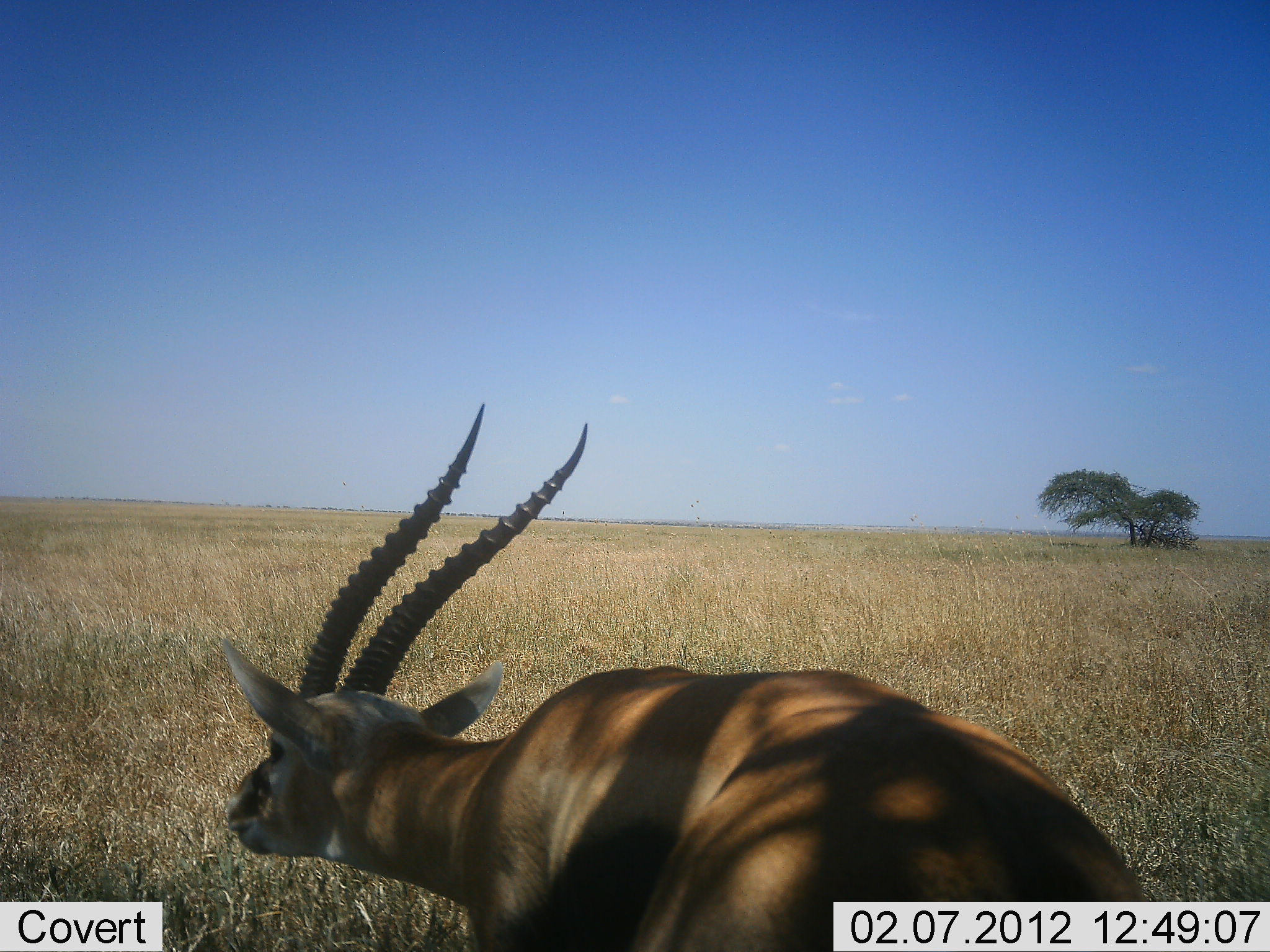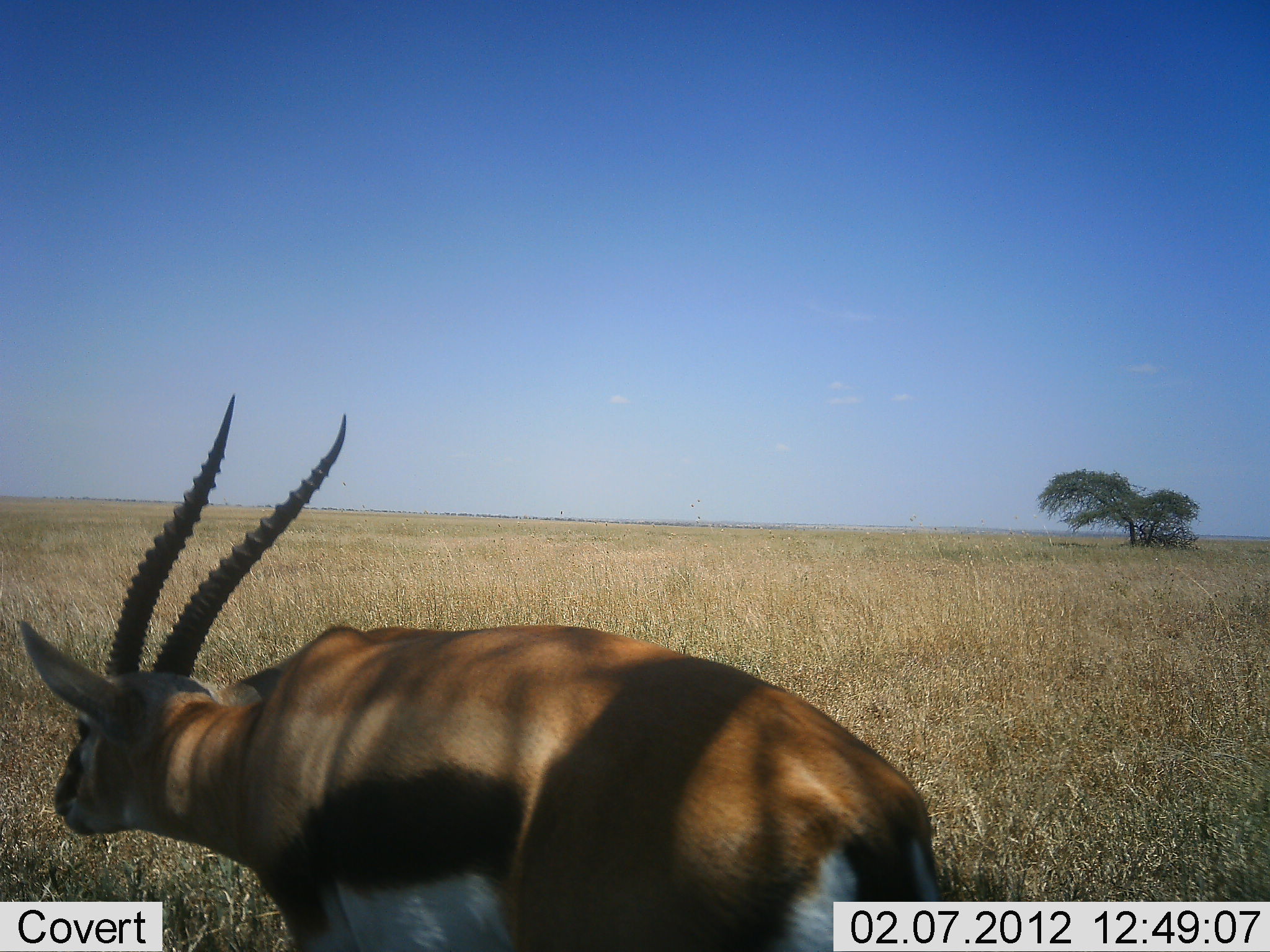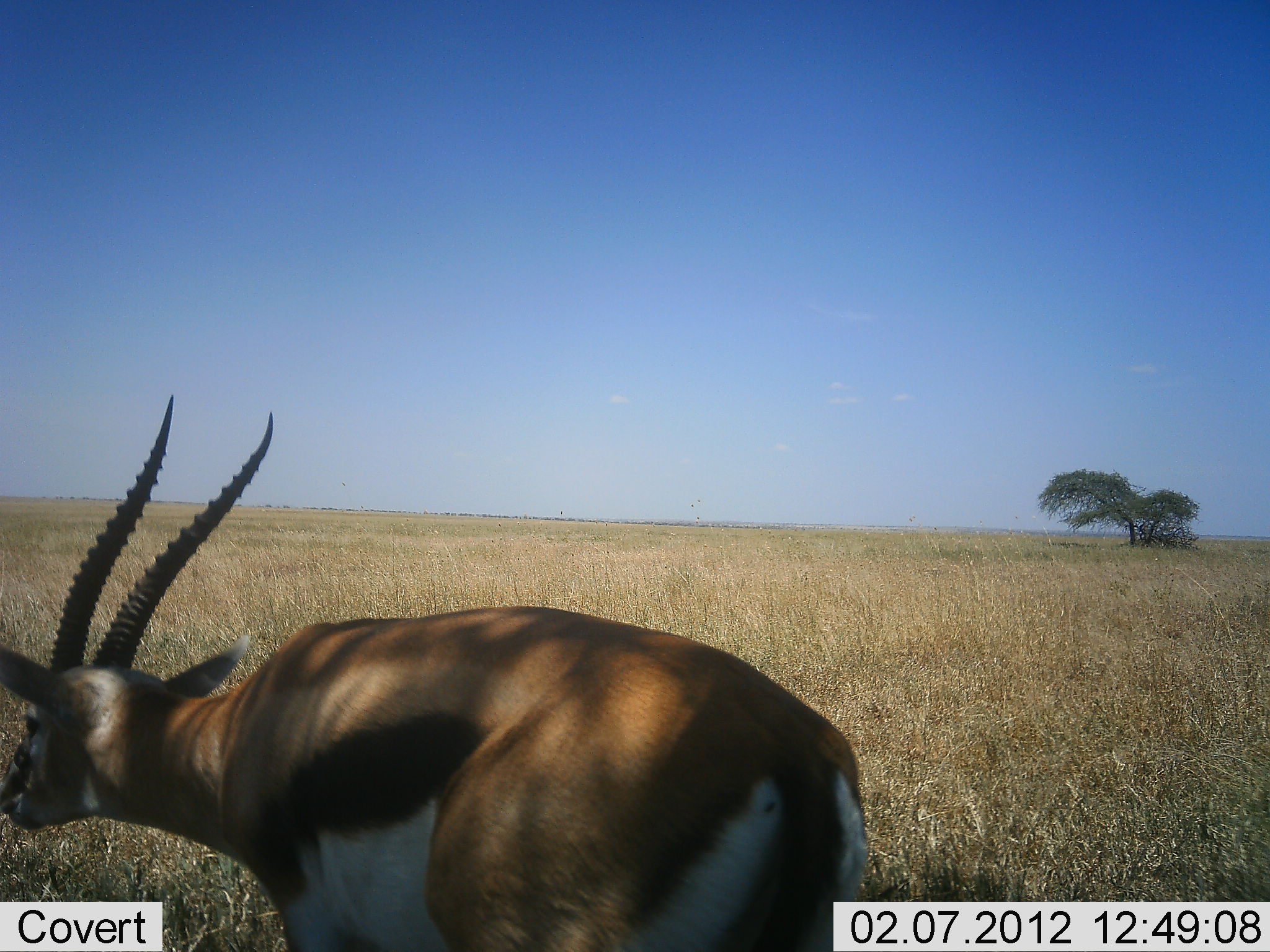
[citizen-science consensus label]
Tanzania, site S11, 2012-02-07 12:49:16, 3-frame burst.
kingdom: Animalia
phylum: Chordata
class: Mammalia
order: Artiodactyla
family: Bovidae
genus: Eudorcas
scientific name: Eudorcas thomsonii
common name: thomson's gazelle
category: gazellethomsons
Gazellethomsons (thomson's gazelle) (Eudorcas thomsonii), count 1. Behavior (volunteer vote fractions): standing 4%, resting 0%, moving 92%, interacting 8%. Young present (vote fraction): 0%. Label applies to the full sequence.